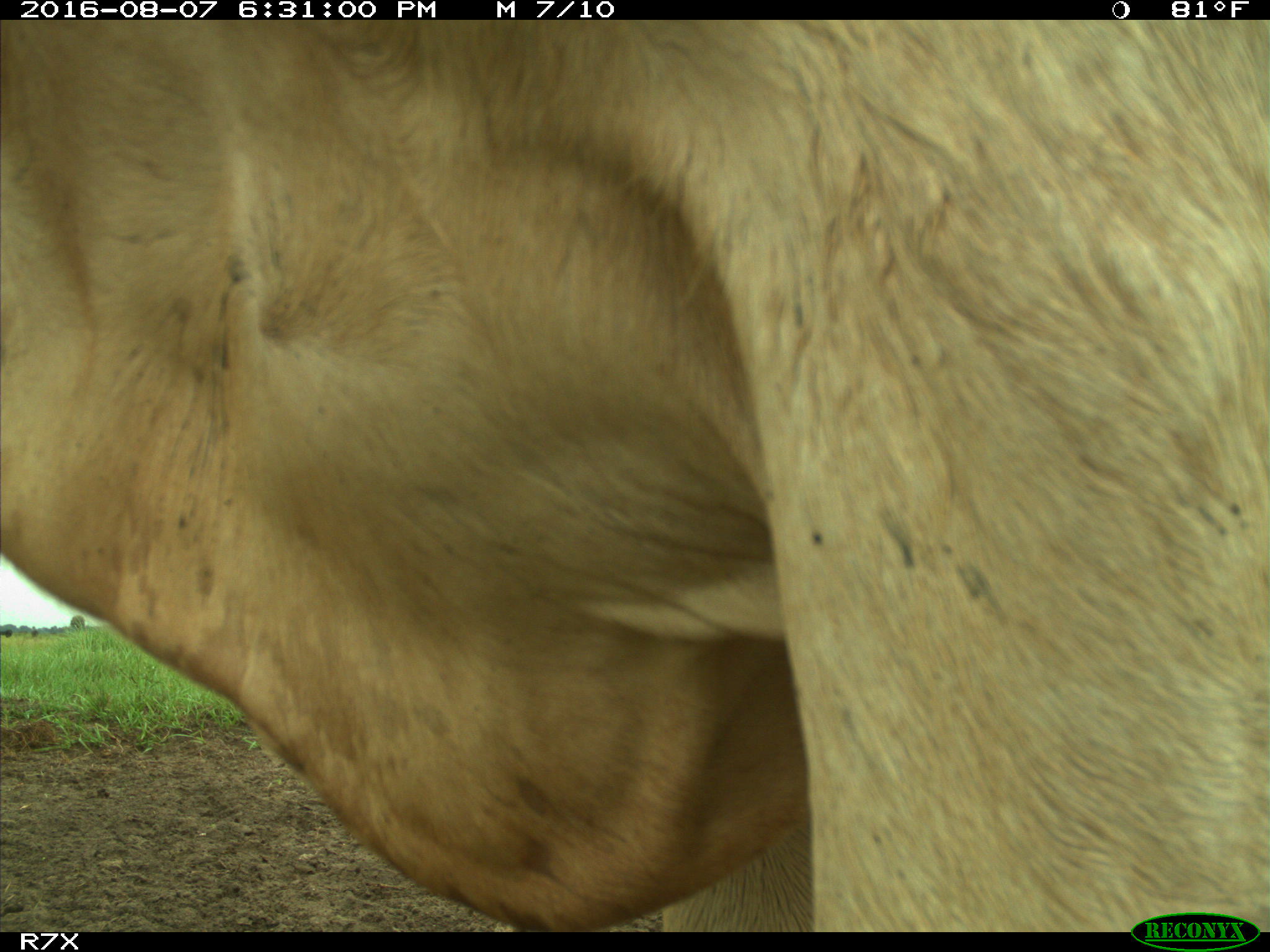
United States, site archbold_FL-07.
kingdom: Animalia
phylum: Chordata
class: Mammalia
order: Artiodactyla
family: Bovidae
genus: Bos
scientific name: Bos taurus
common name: domestic cow